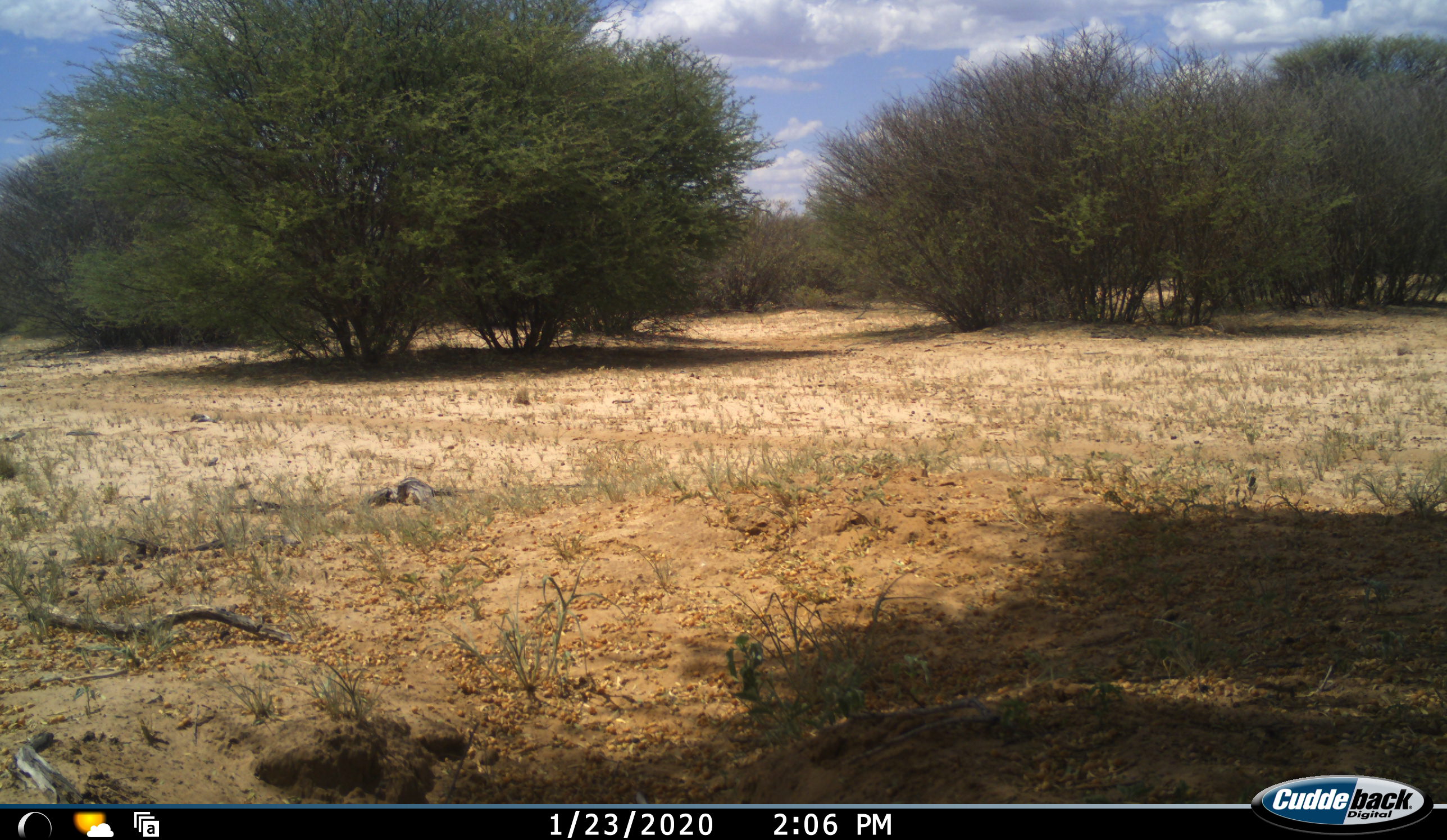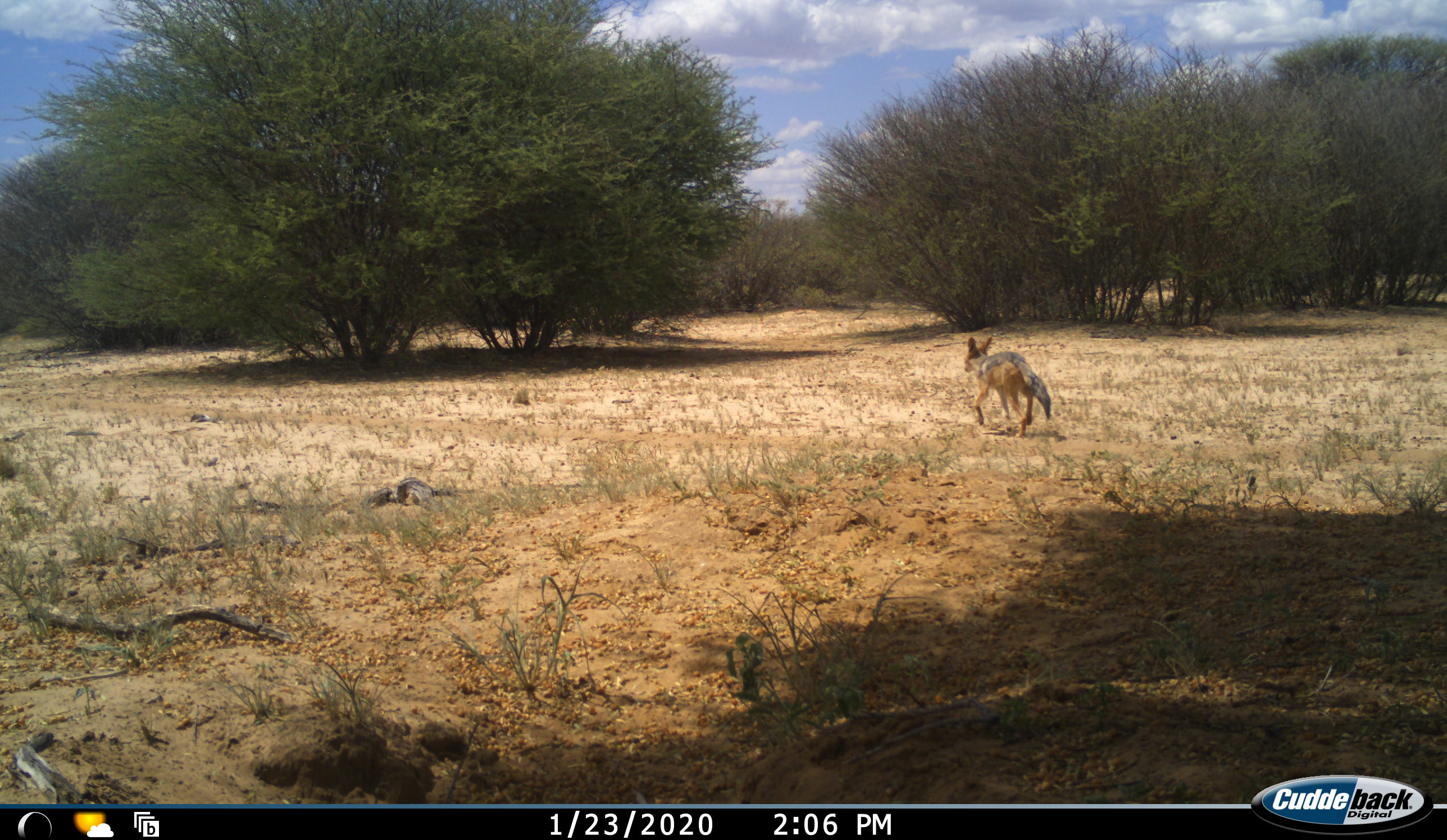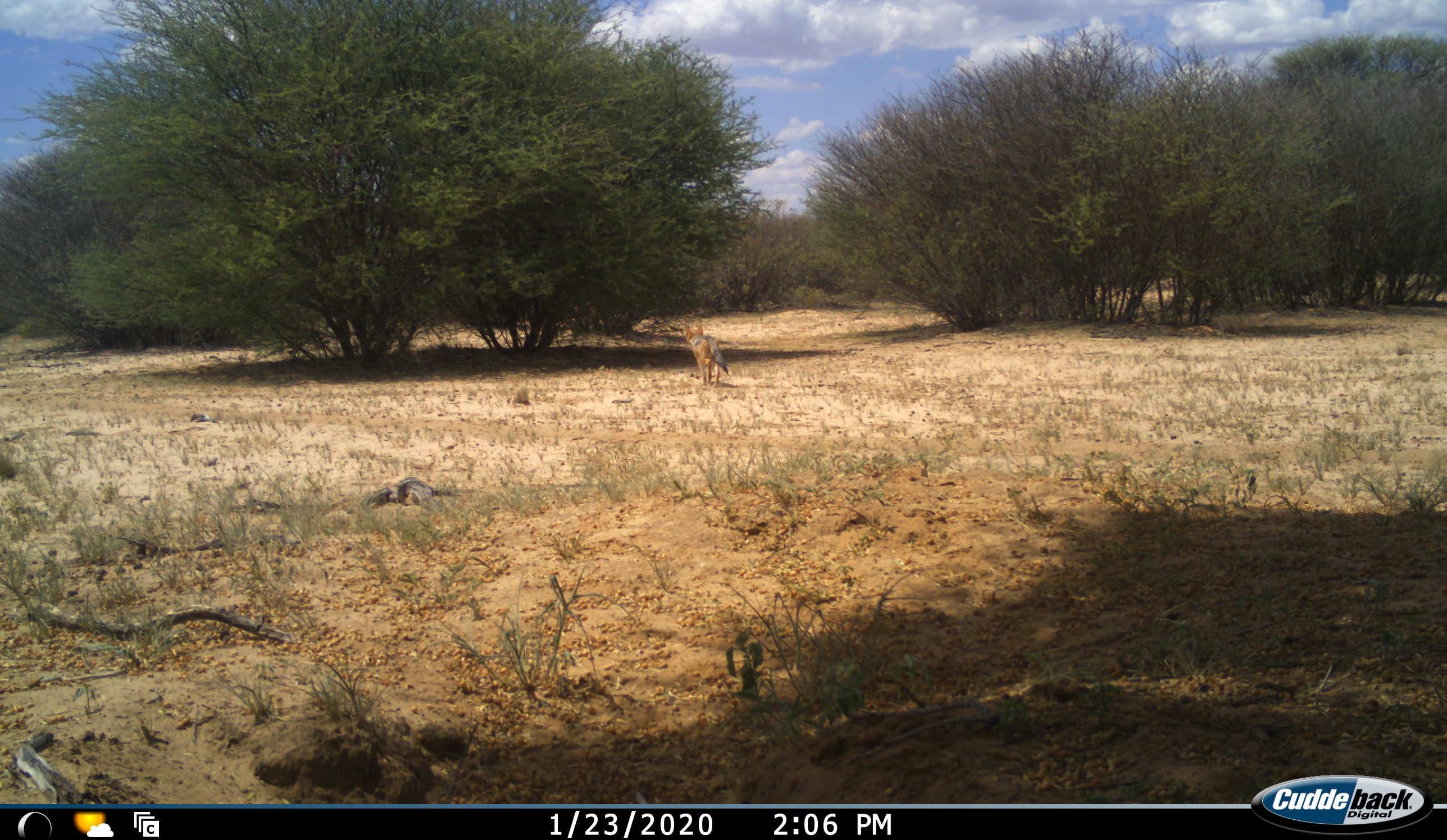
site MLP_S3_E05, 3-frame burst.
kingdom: Animalia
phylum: Chordata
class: Mammalia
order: Carnivora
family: Canidae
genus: Lupulella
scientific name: Lupulella mesomelas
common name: black-backed jackal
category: jackalblackbacked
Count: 1.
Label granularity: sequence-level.